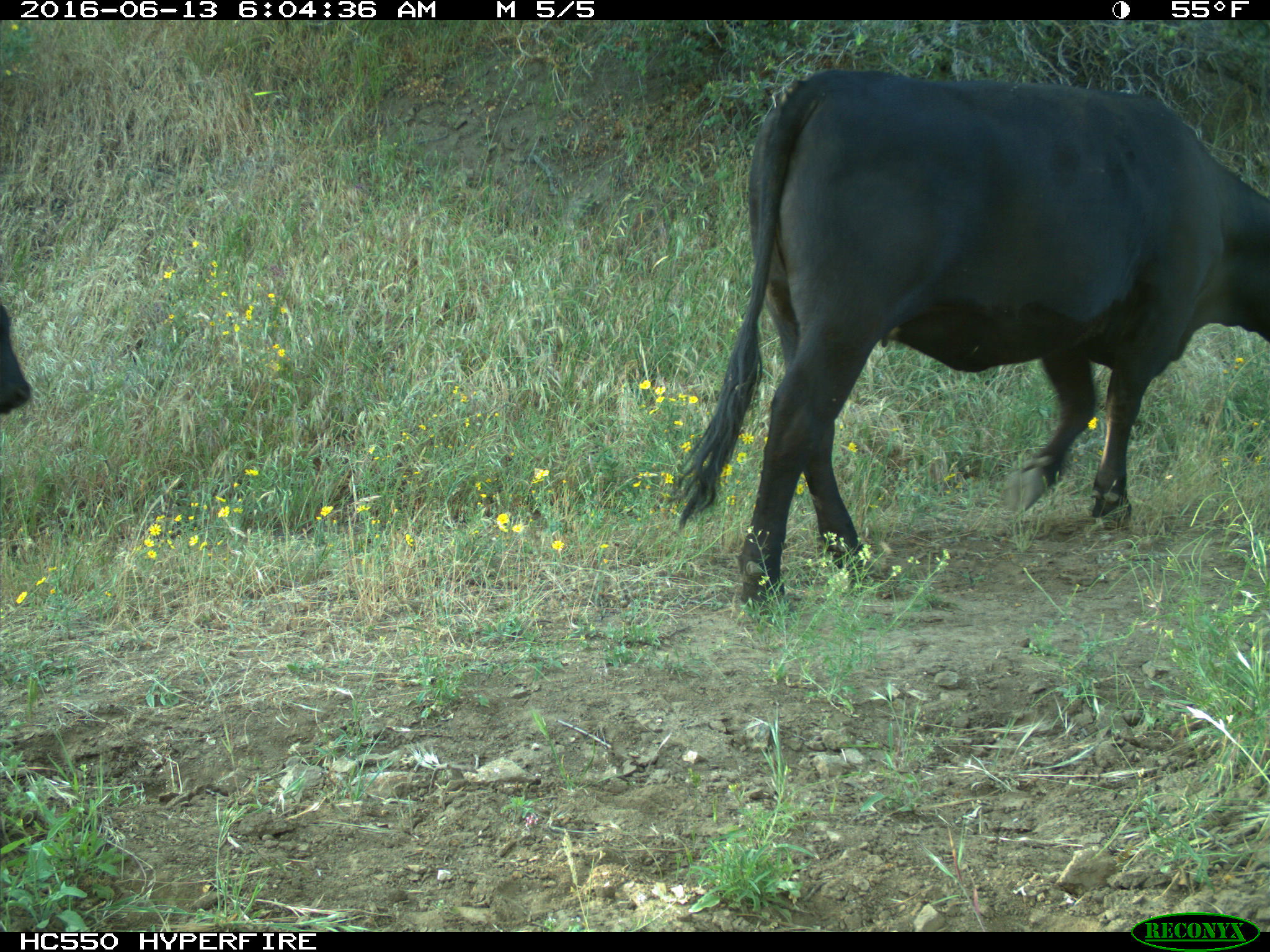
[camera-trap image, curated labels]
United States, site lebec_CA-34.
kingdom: Animalia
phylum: Chordata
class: Mammalia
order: Artiodactyla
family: Bovidae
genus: Bos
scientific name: Bos taurus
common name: domestic cow